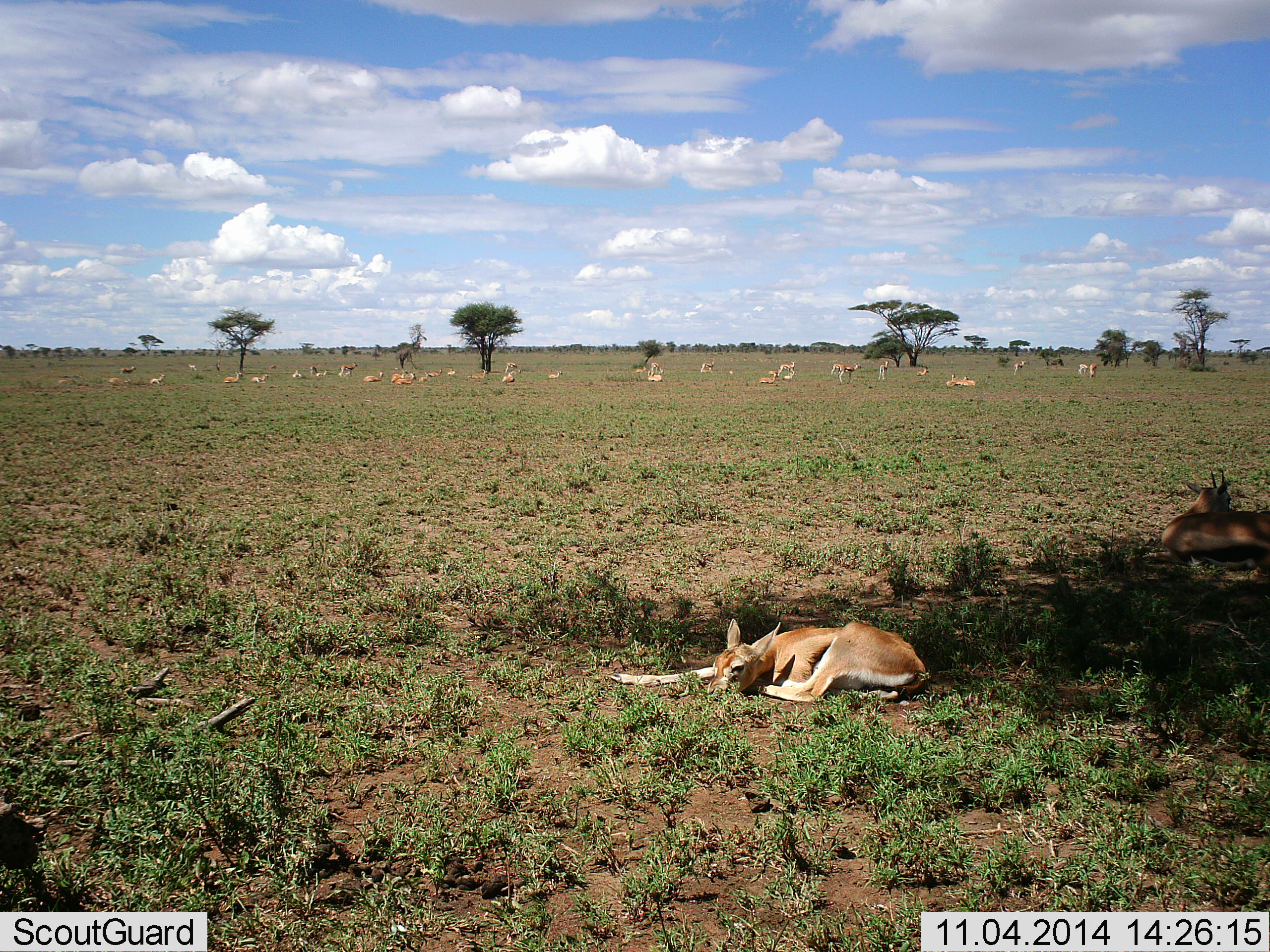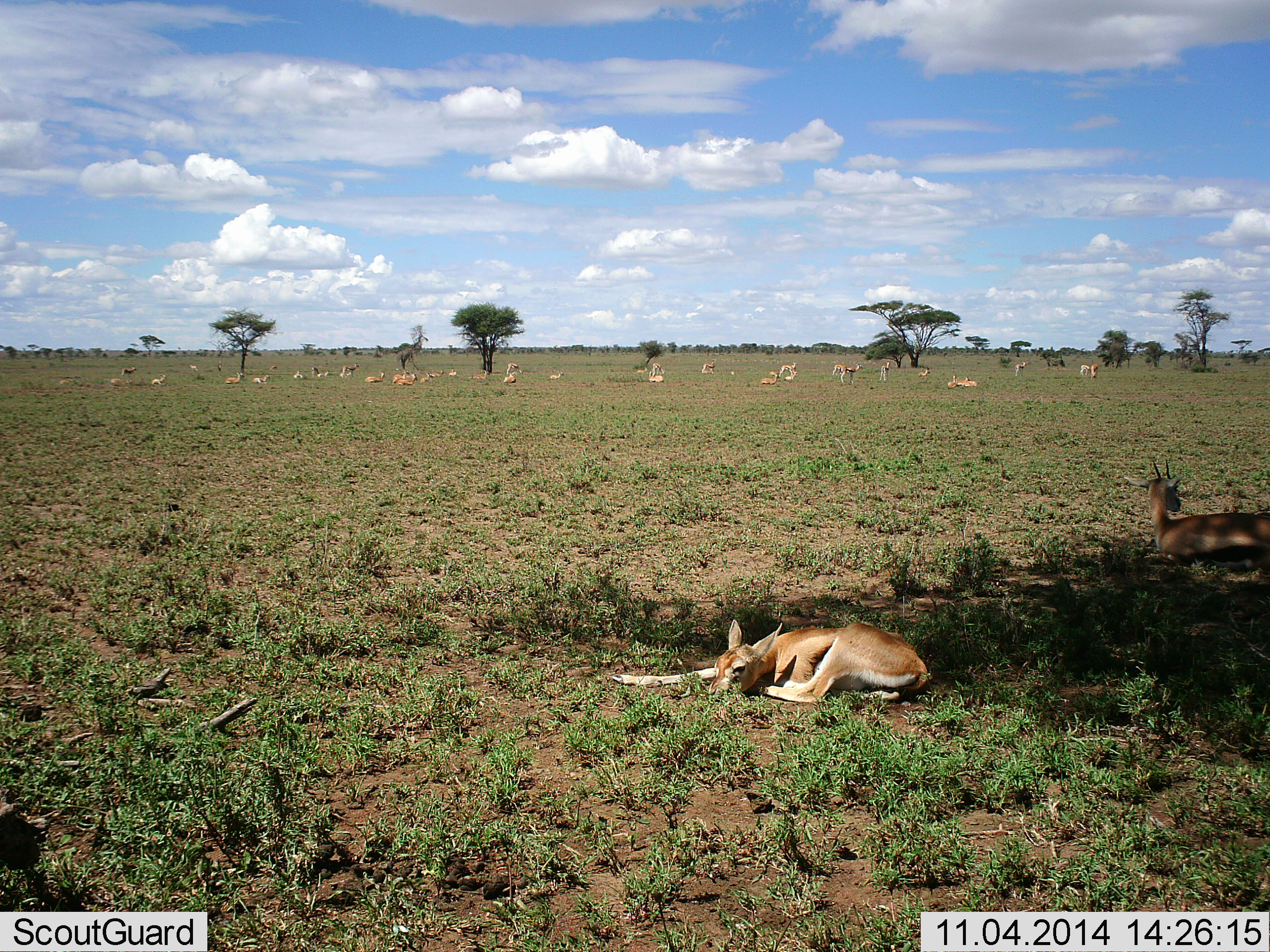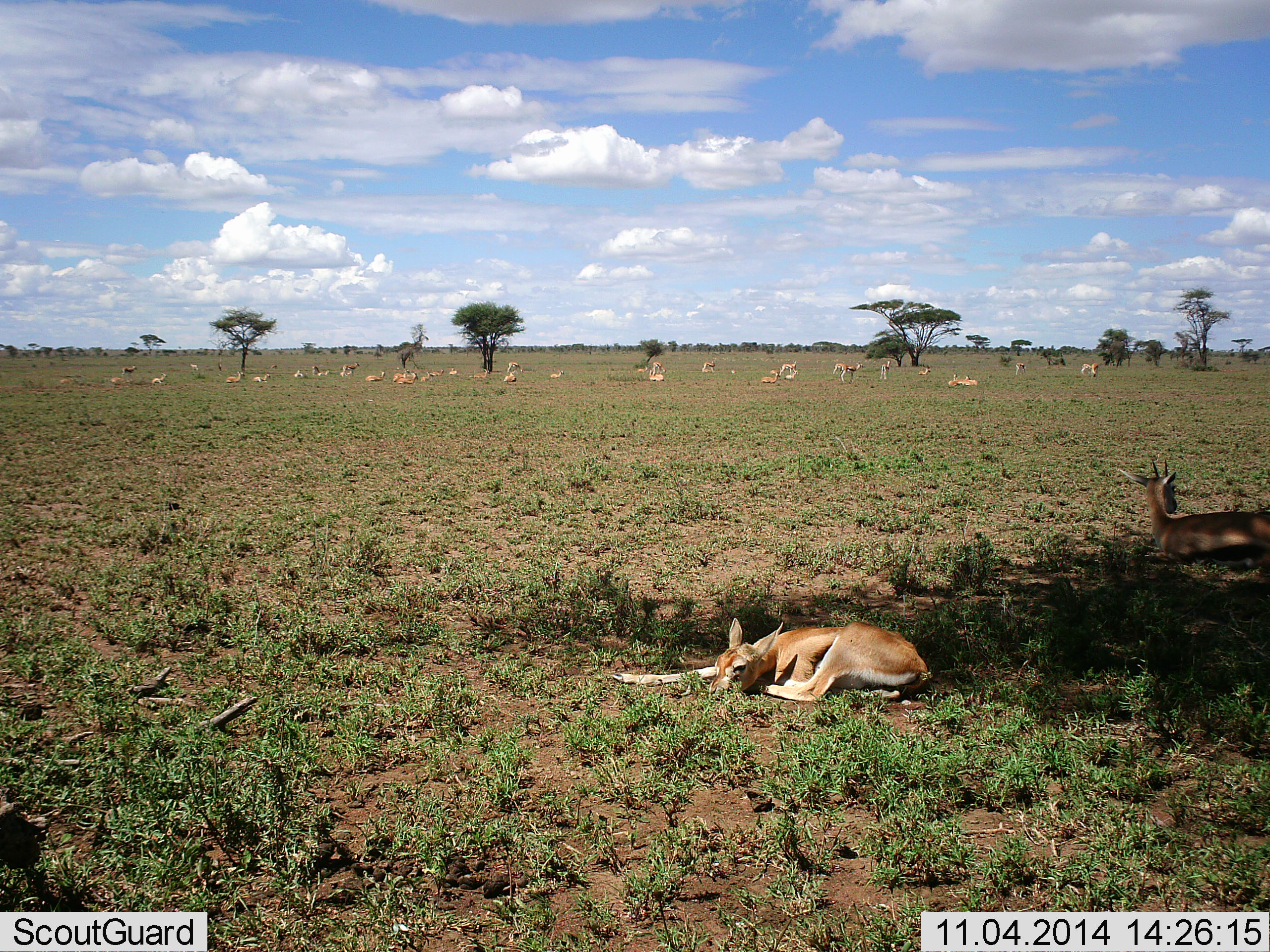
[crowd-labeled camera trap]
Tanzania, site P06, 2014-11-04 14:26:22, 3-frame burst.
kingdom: Animalia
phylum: Chordata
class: Mammalia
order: Artiodactyla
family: Bovidae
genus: Eudorcas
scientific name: Eudorcas thomsonii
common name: thomson's gazelle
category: gazellethomsons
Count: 11-50.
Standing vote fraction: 70%.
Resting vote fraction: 100%.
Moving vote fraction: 0%.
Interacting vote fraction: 0%.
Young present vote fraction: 50%.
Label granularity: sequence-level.